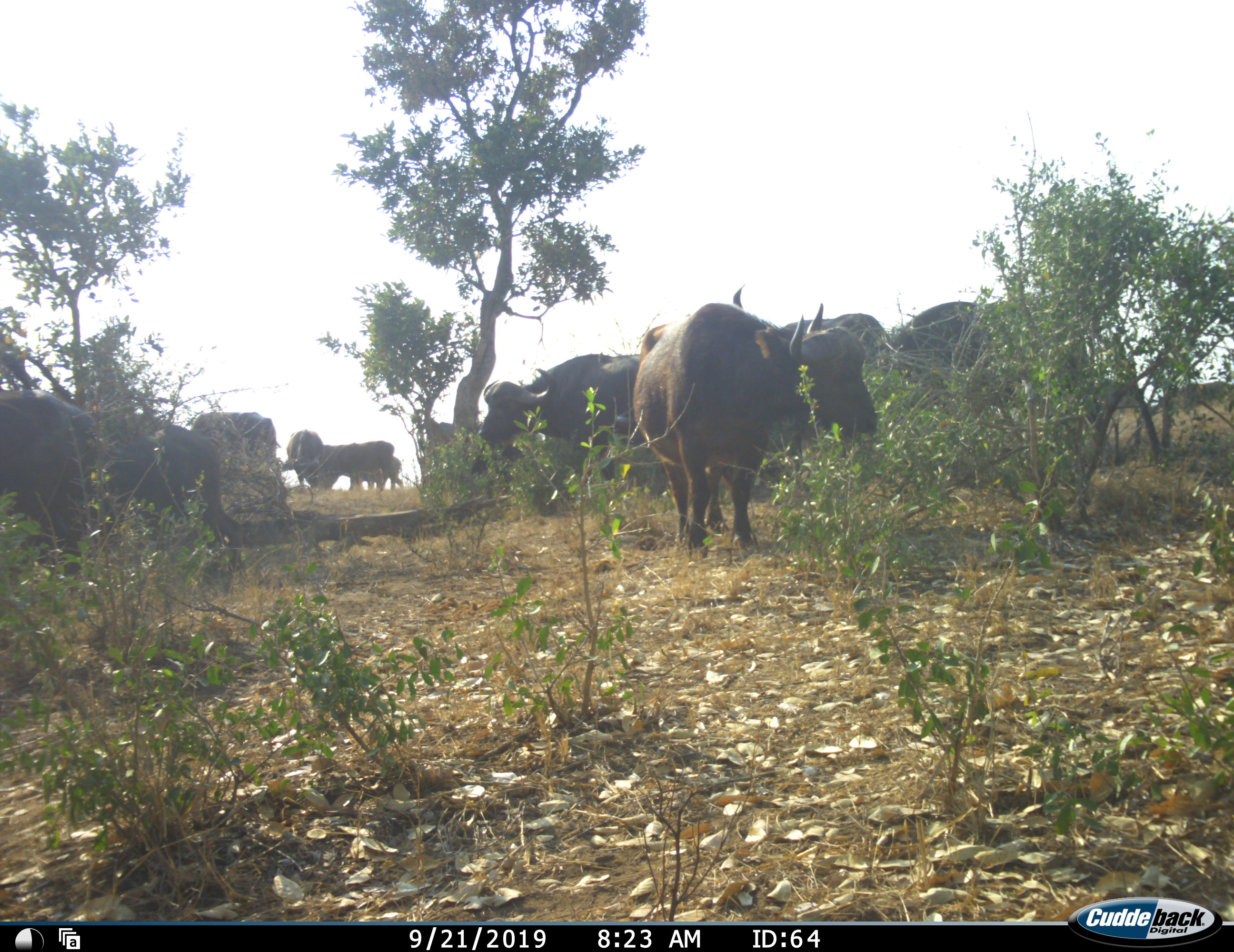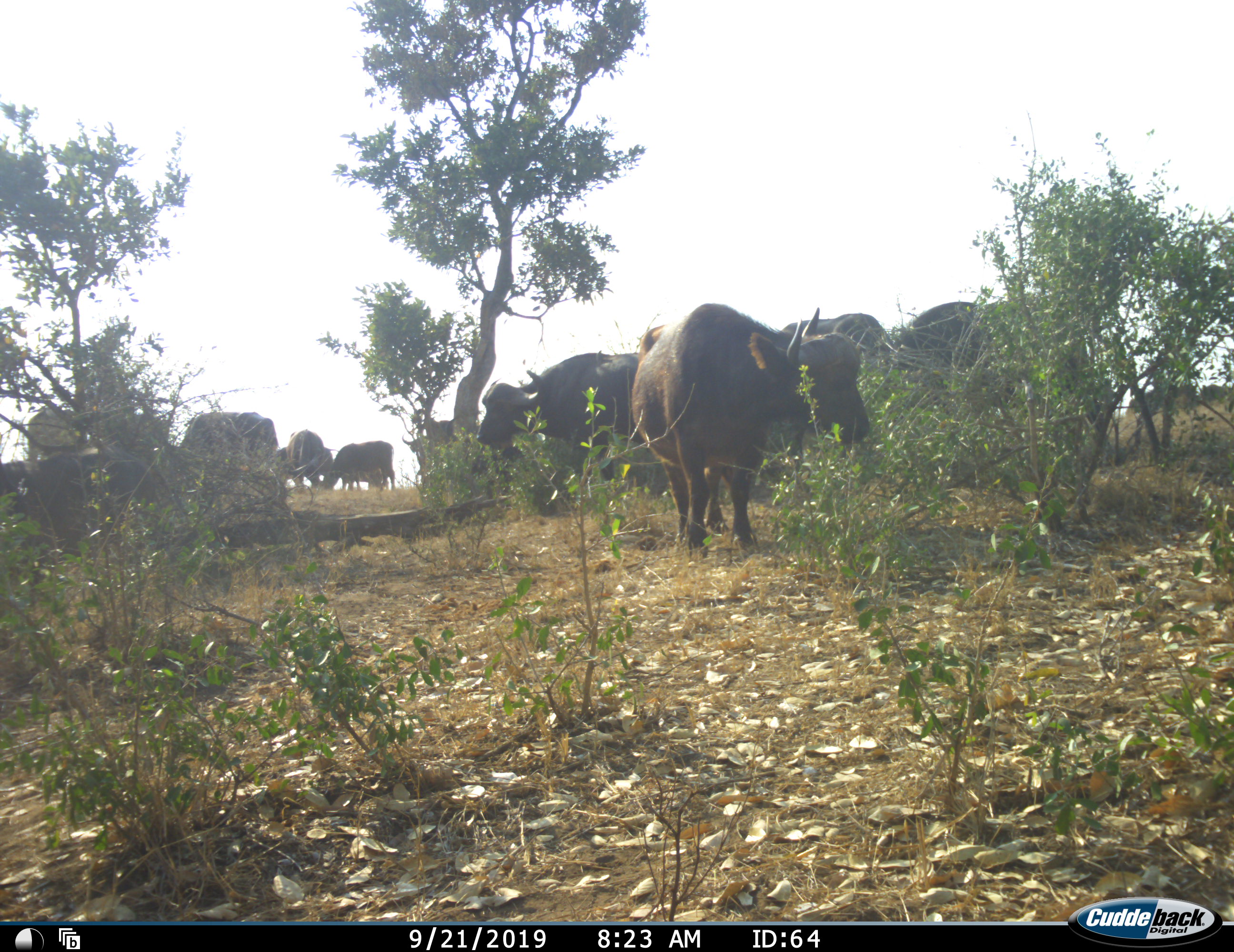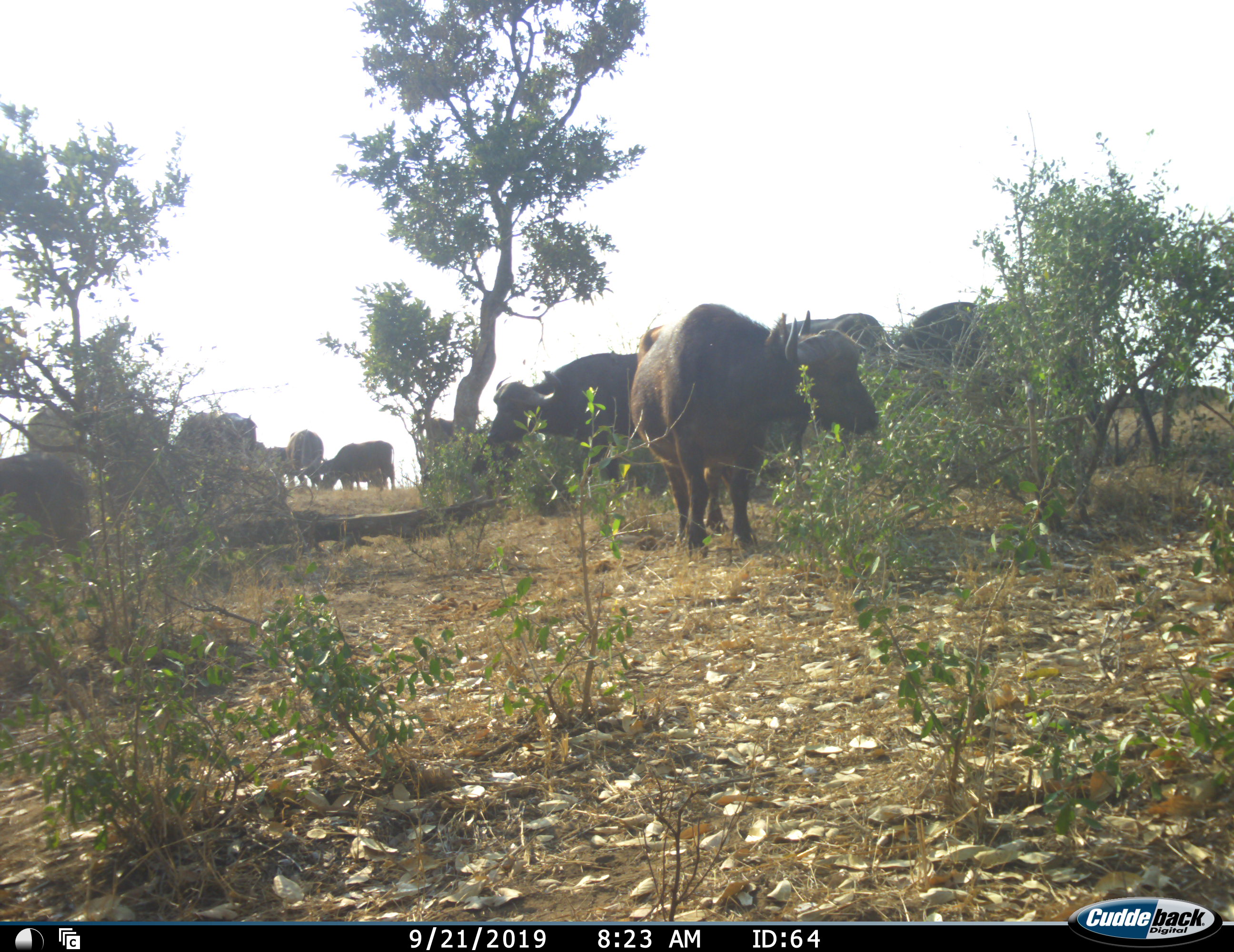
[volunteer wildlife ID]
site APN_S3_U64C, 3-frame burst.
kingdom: Animalia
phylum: Chordata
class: Mammalia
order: Artiodactyla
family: Bovidae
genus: Syncerus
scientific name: Syncerus caffer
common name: african buffalo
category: buffalo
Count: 11-50.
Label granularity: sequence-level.